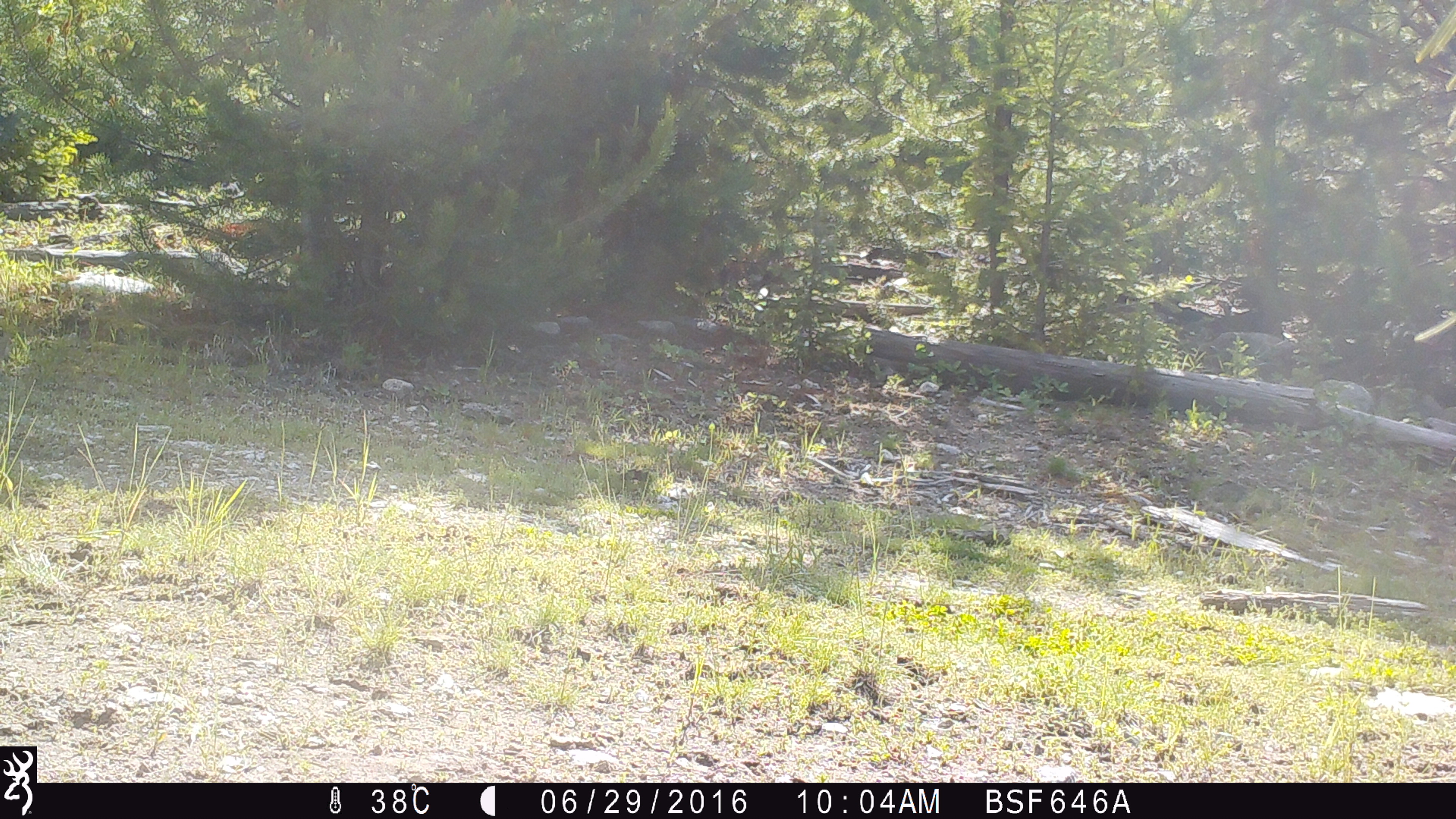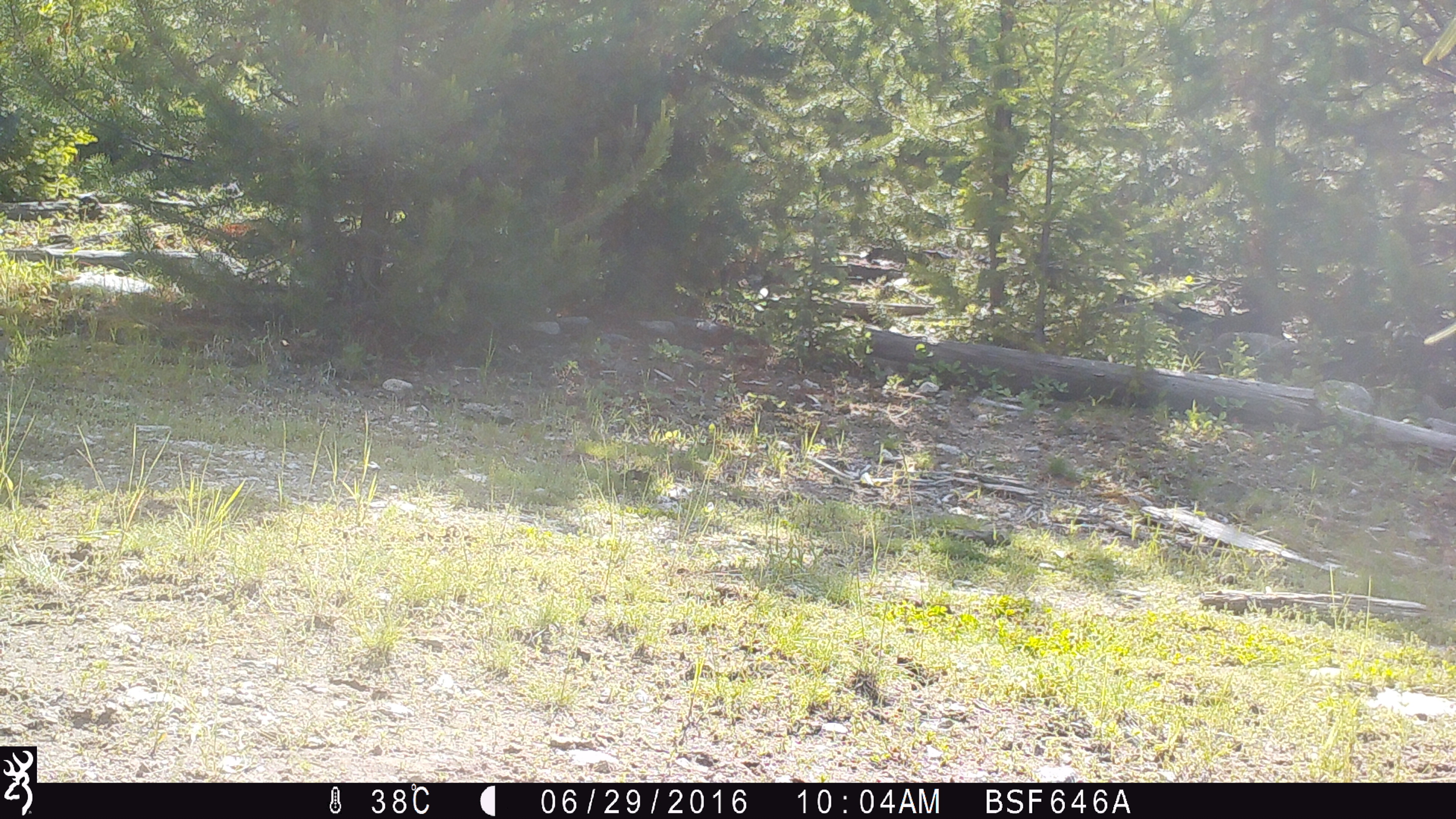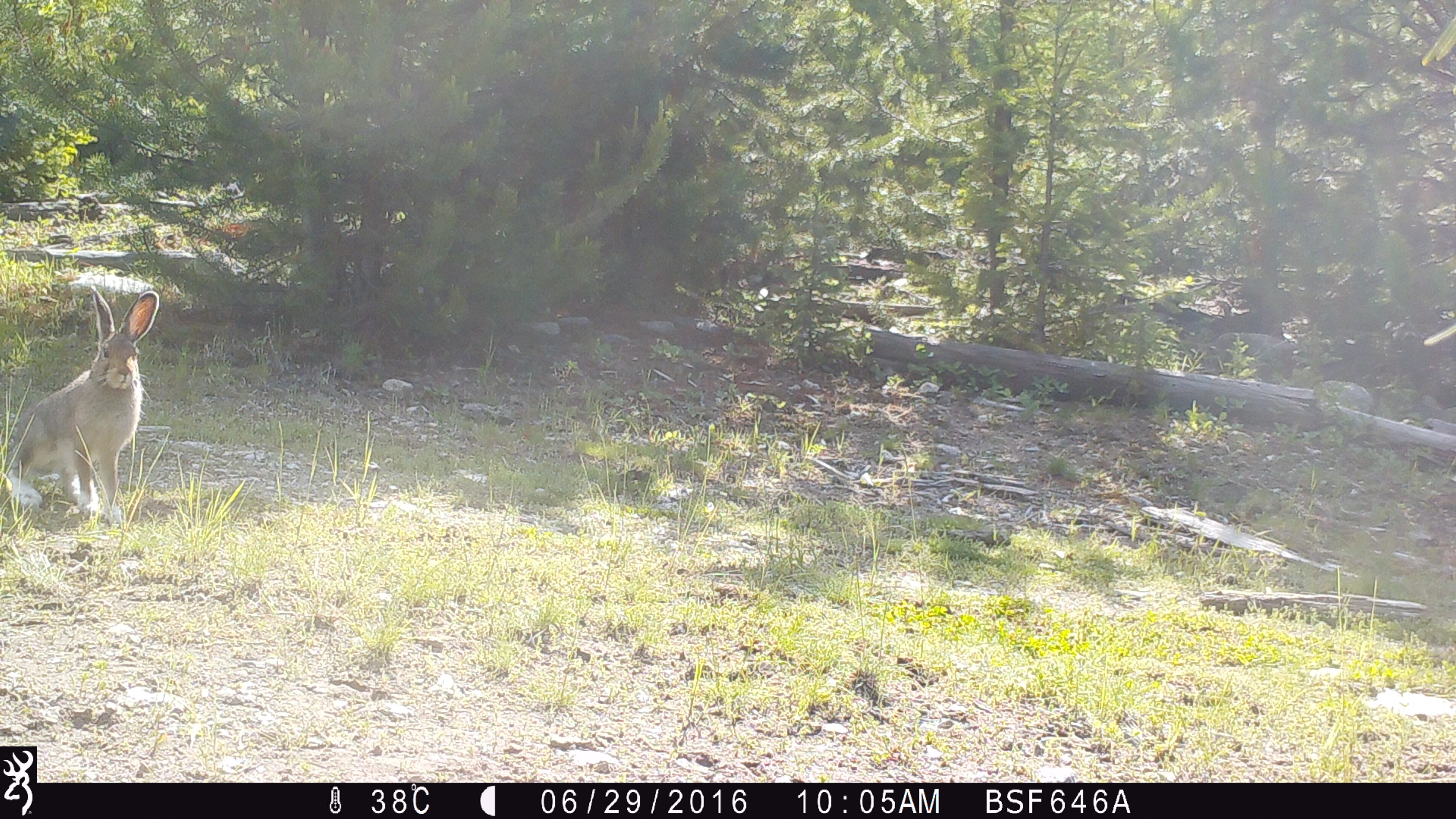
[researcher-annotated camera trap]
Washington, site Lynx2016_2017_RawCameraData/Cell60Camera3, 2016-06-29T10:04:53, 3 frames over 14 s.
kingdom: Animalia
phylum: Chordata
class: Mammalia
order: Lagomorpha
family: Leporidae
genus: Lepus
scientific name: Lepus americanus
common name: snowshoe hare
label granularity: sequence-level